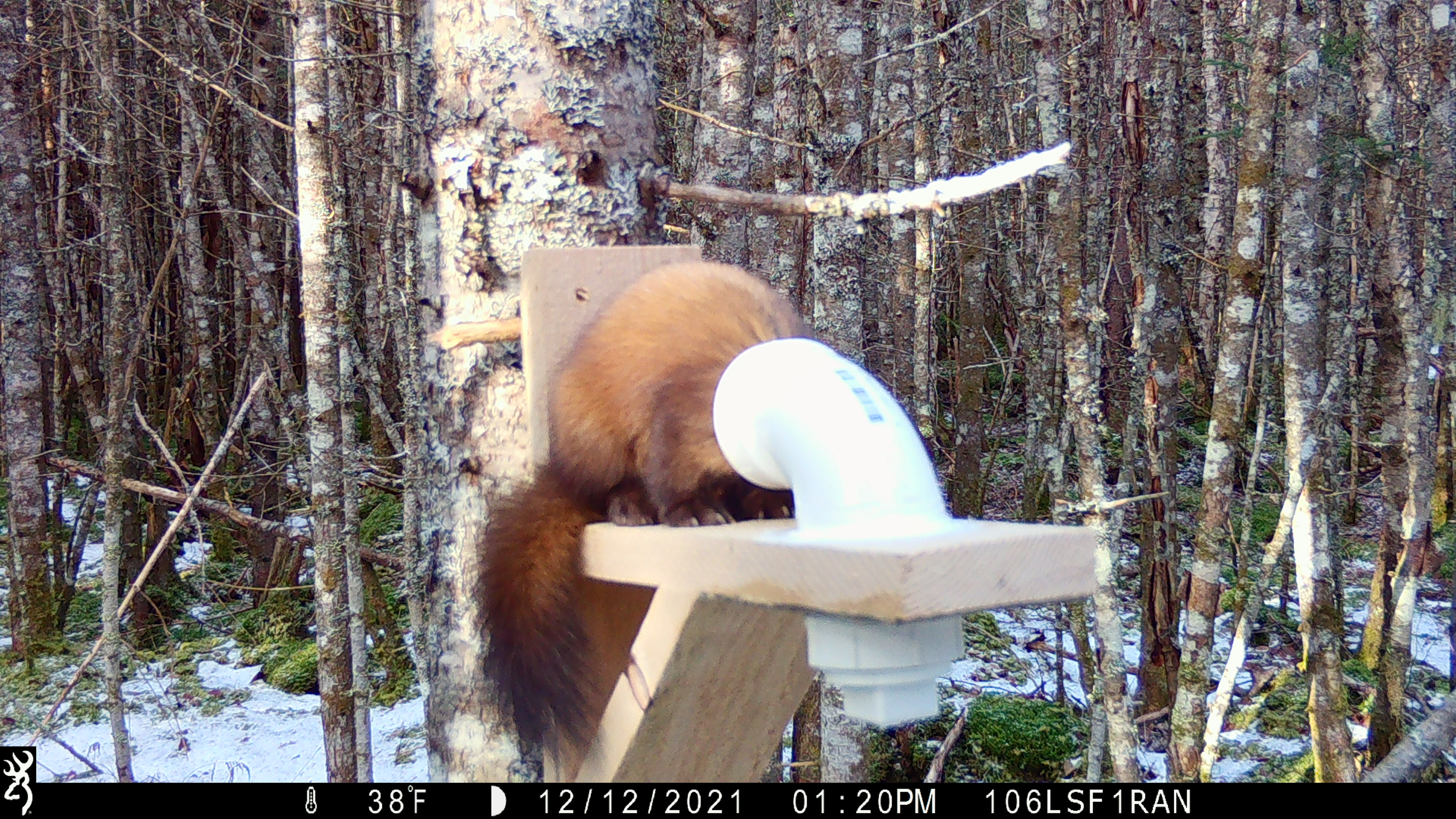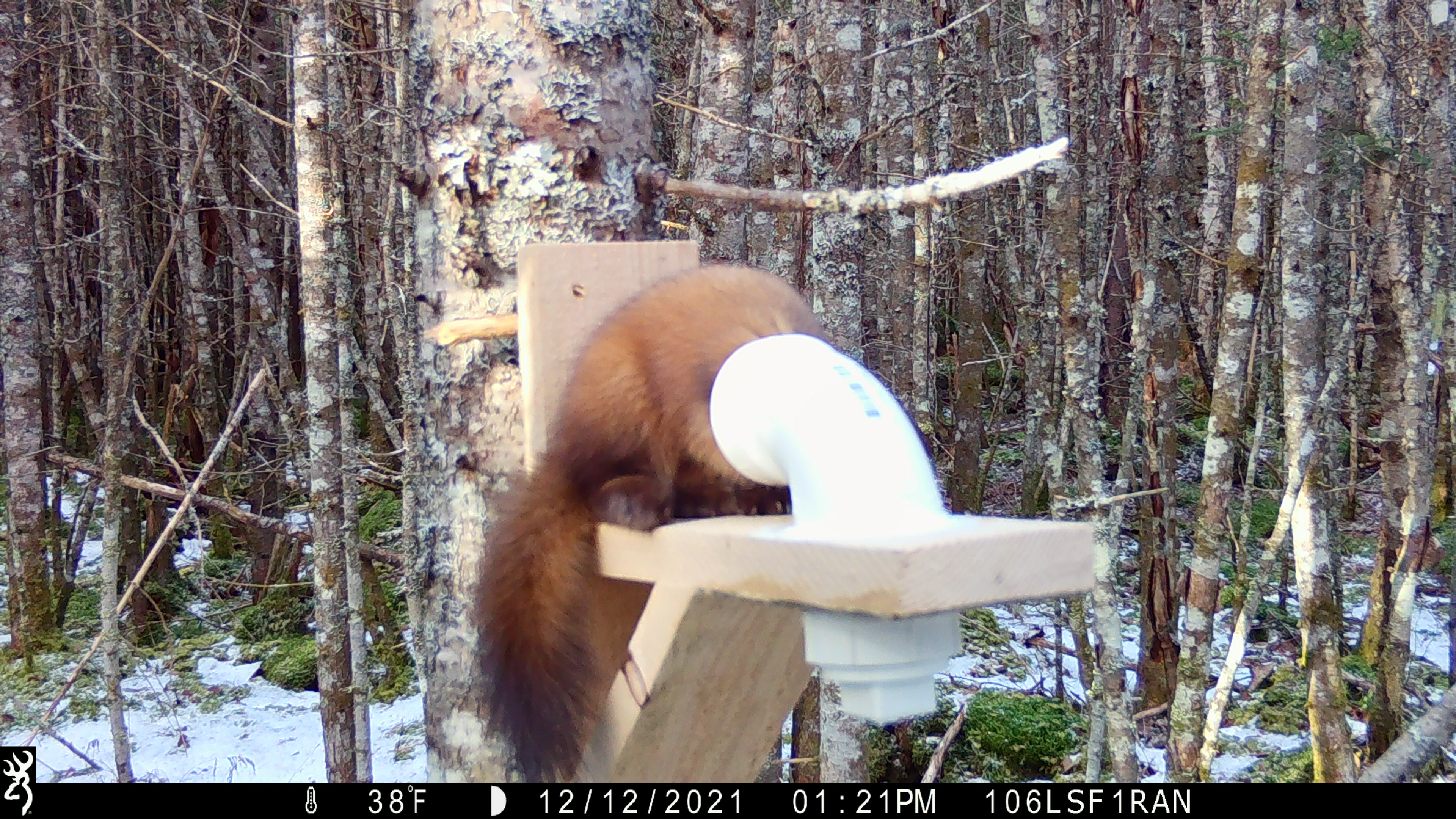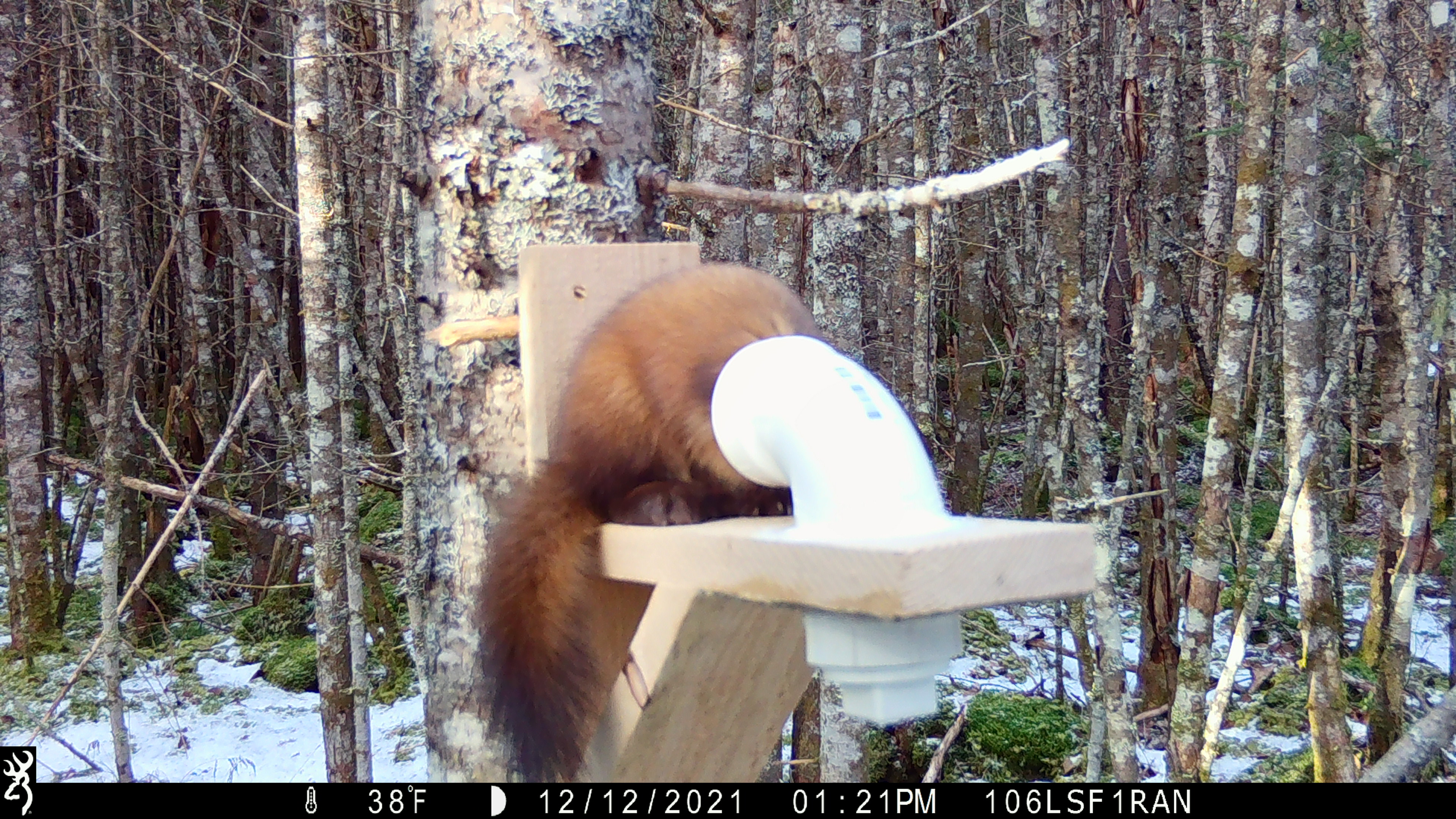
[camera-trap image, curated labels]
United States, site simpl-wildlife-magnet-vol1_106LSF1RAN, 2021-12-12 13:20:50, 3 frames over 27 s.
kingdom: Animalia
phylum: Chordata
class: Mammalia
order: Carnivora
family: Mustelidae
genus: Martes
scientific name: Martes americana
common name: american marten